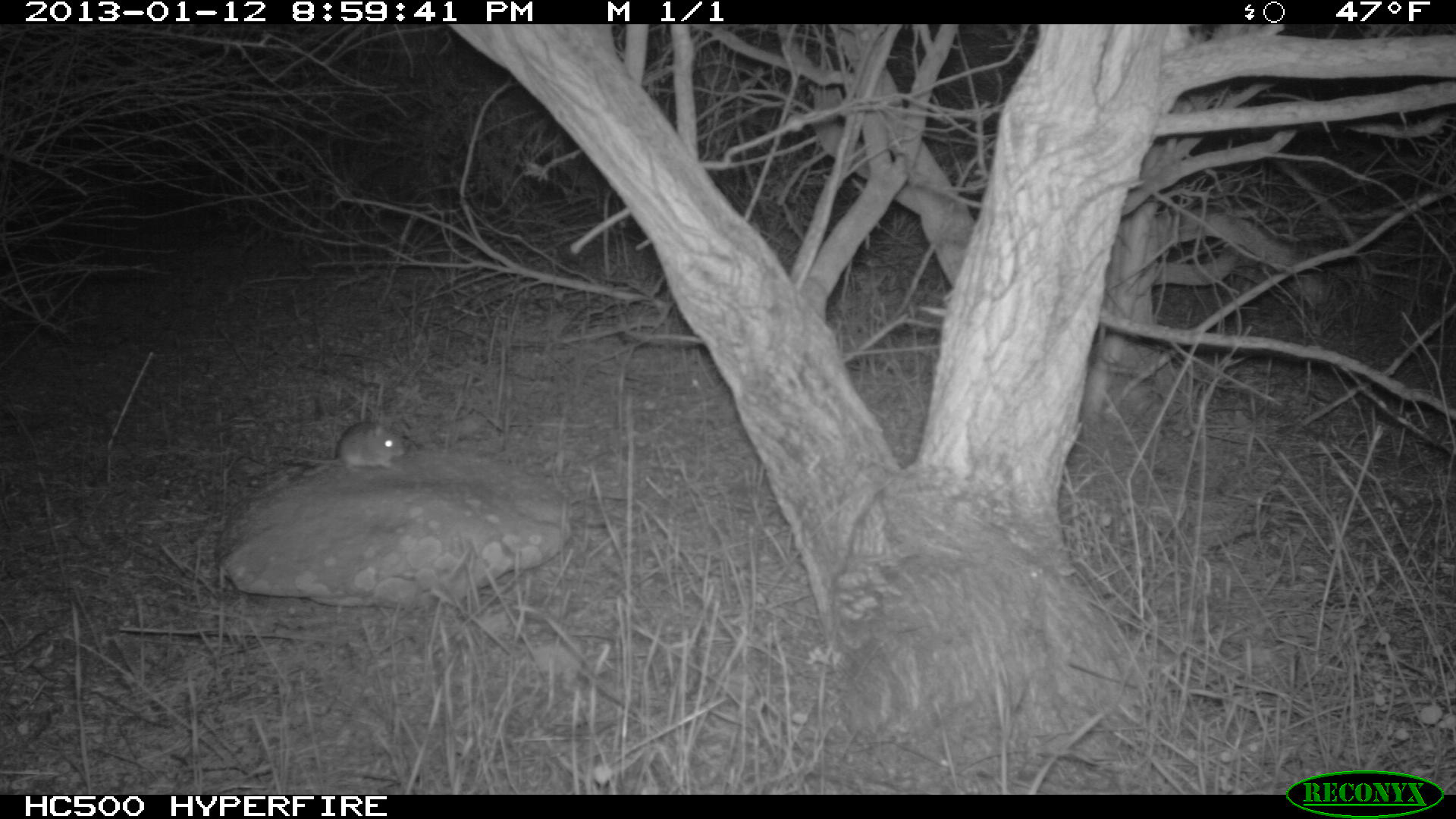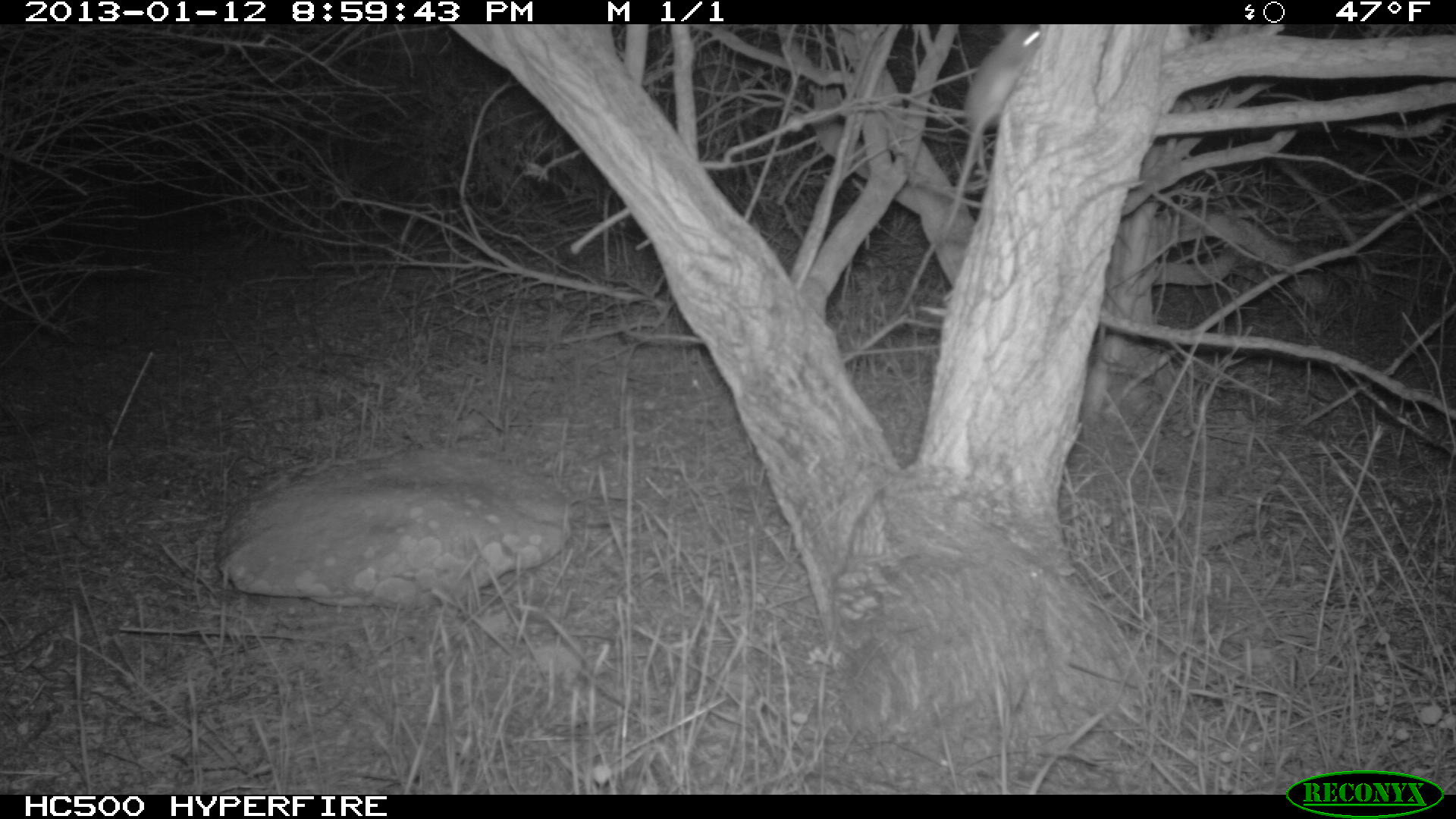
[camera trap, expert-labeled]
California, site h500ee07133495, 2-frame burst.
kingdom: Animalia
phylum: Chordata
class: Mammalia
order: Rodentia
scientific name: Rodentia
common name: rodent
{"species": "rodent (Rodentia)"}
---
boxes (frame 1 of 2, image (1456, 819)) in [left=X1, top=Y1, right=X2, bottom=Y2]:
rodent: [left=273, top=421, right=405, bottom=472]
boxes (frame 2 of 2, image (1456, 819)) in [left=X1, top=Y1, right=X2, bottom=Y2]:
rodent: [left=943, top=24, right=1042, bottom=233]